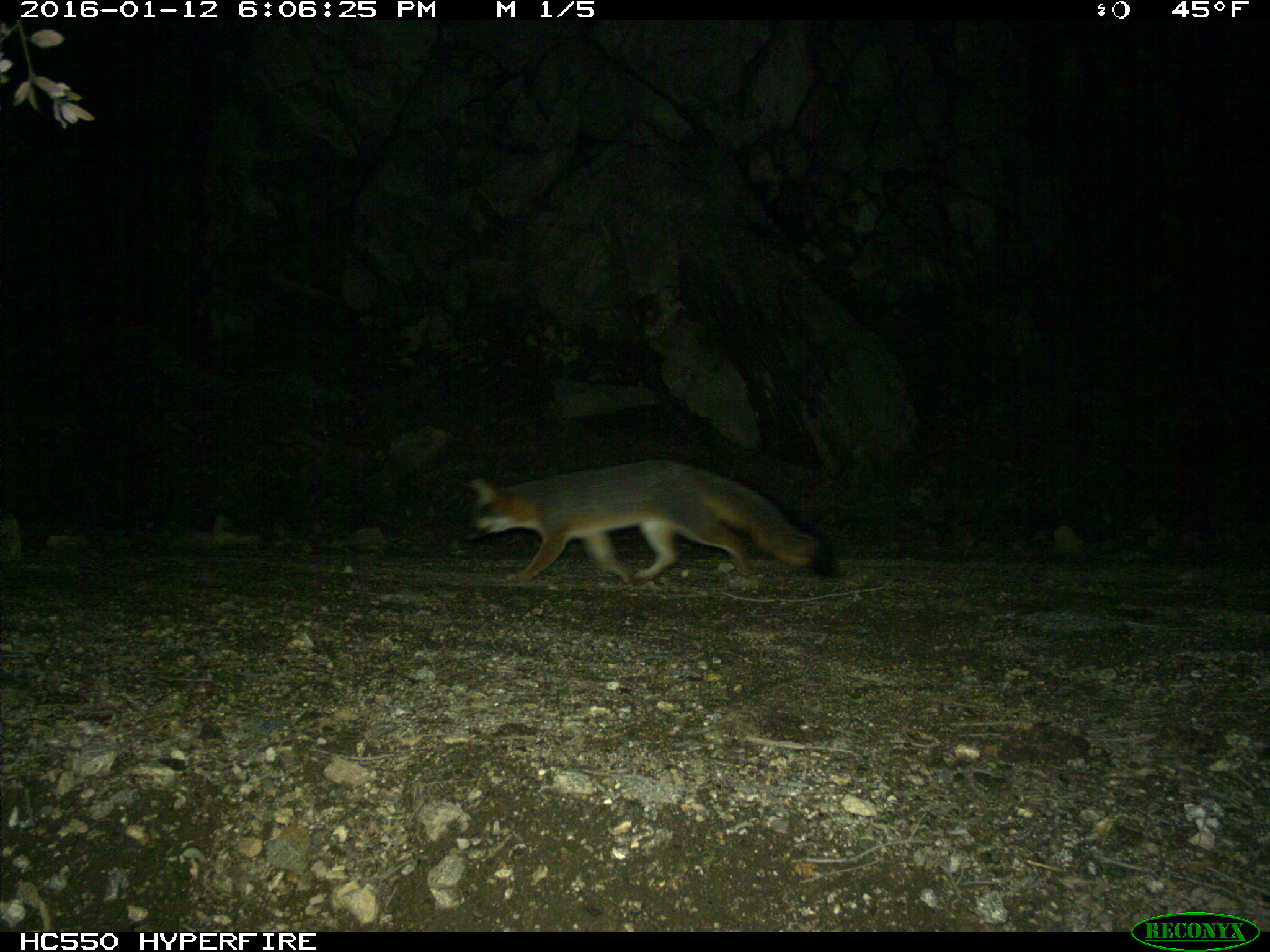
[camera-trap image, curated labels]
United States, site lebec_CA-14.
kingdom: Animalia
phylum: Chordata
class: Mammalia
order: Carnivora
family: Canidae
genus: Urocyon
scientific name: Urocyon cinereoargenteus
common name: gray fox